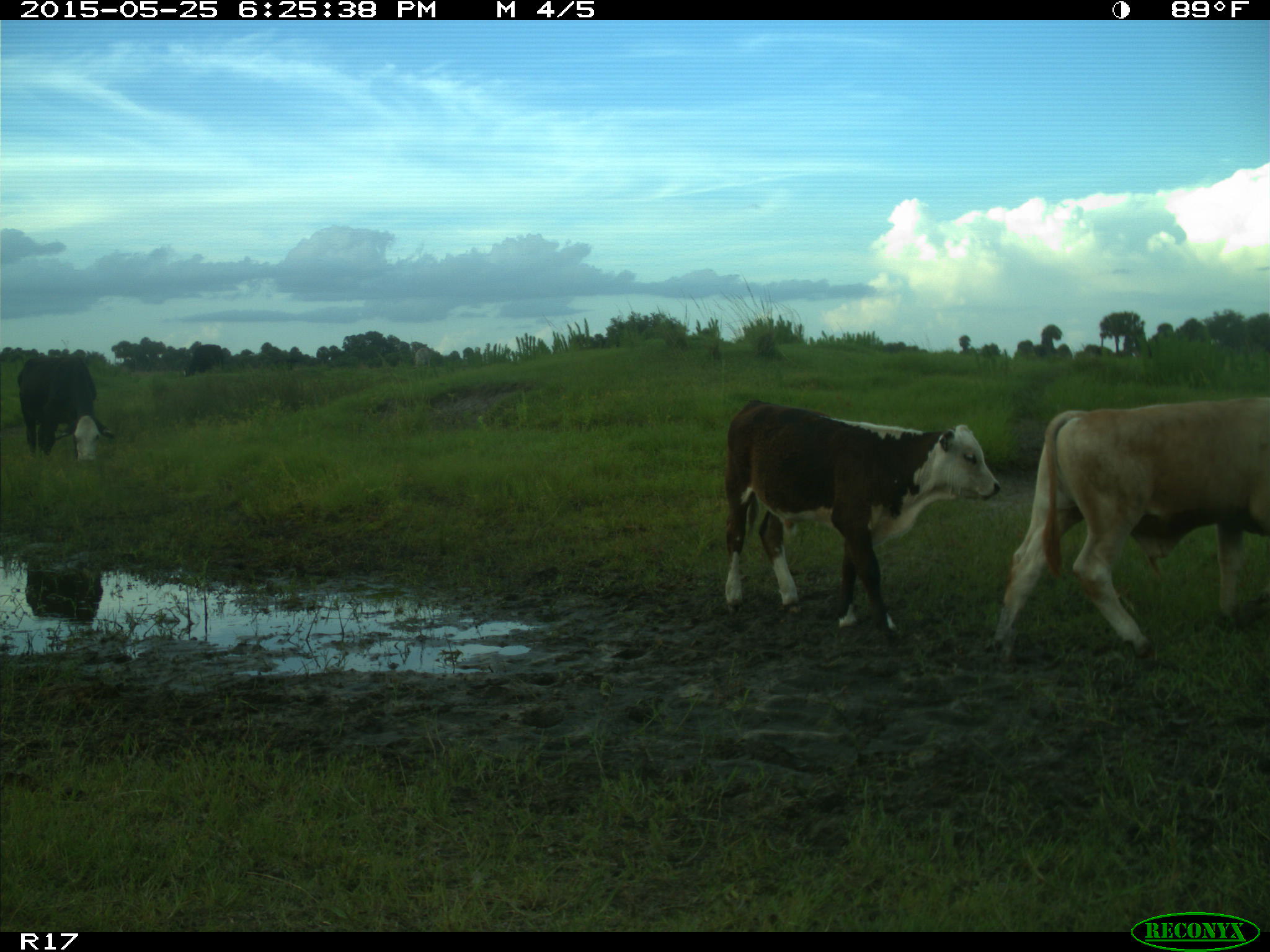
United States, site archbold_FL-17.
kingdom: Animalia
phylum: Chordata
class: Mammalia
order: Artiodactyla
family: Bovidae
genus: Bos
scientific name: Bos taurus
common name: domestic cow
Bos taurus (domestic cow).